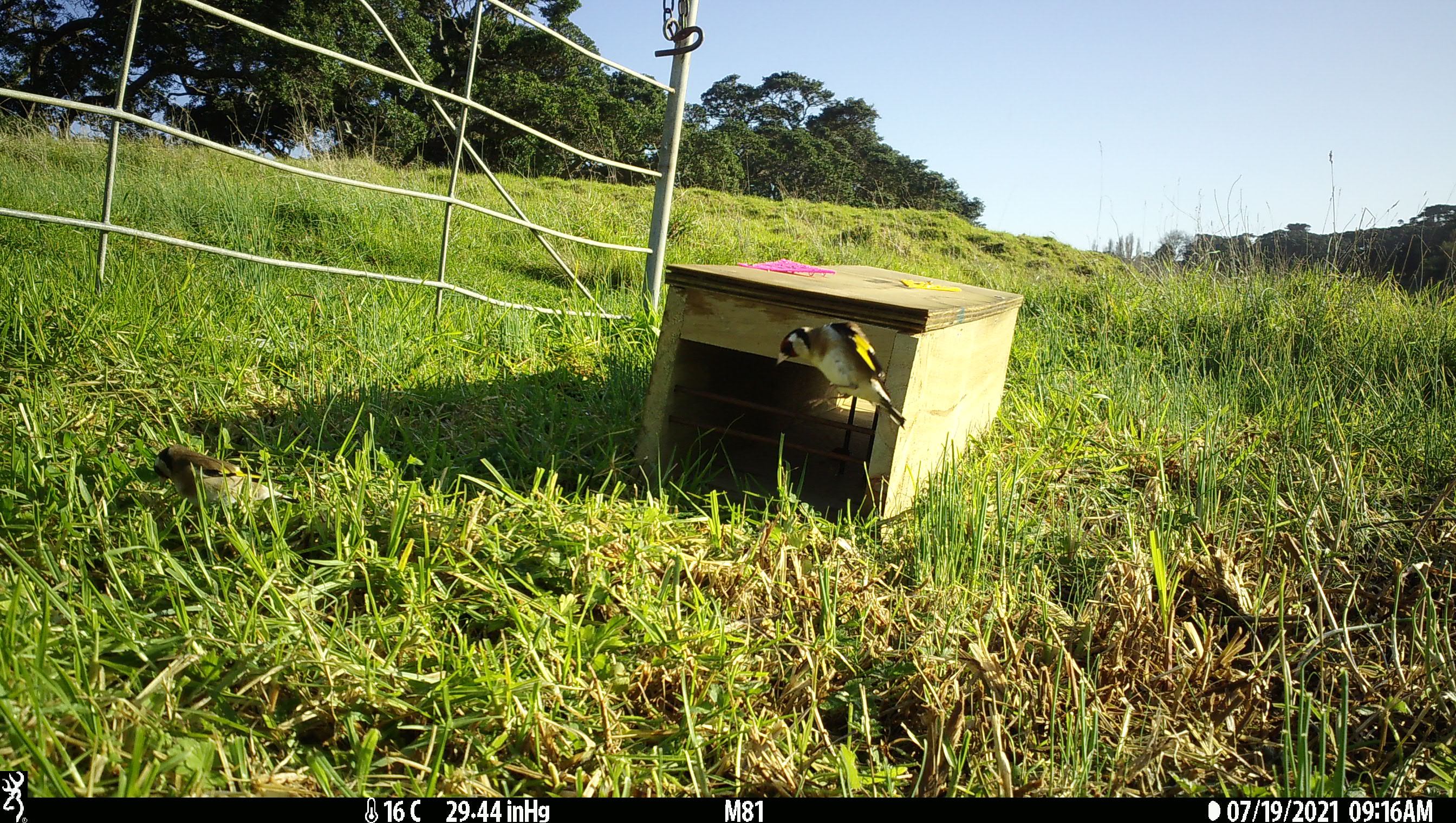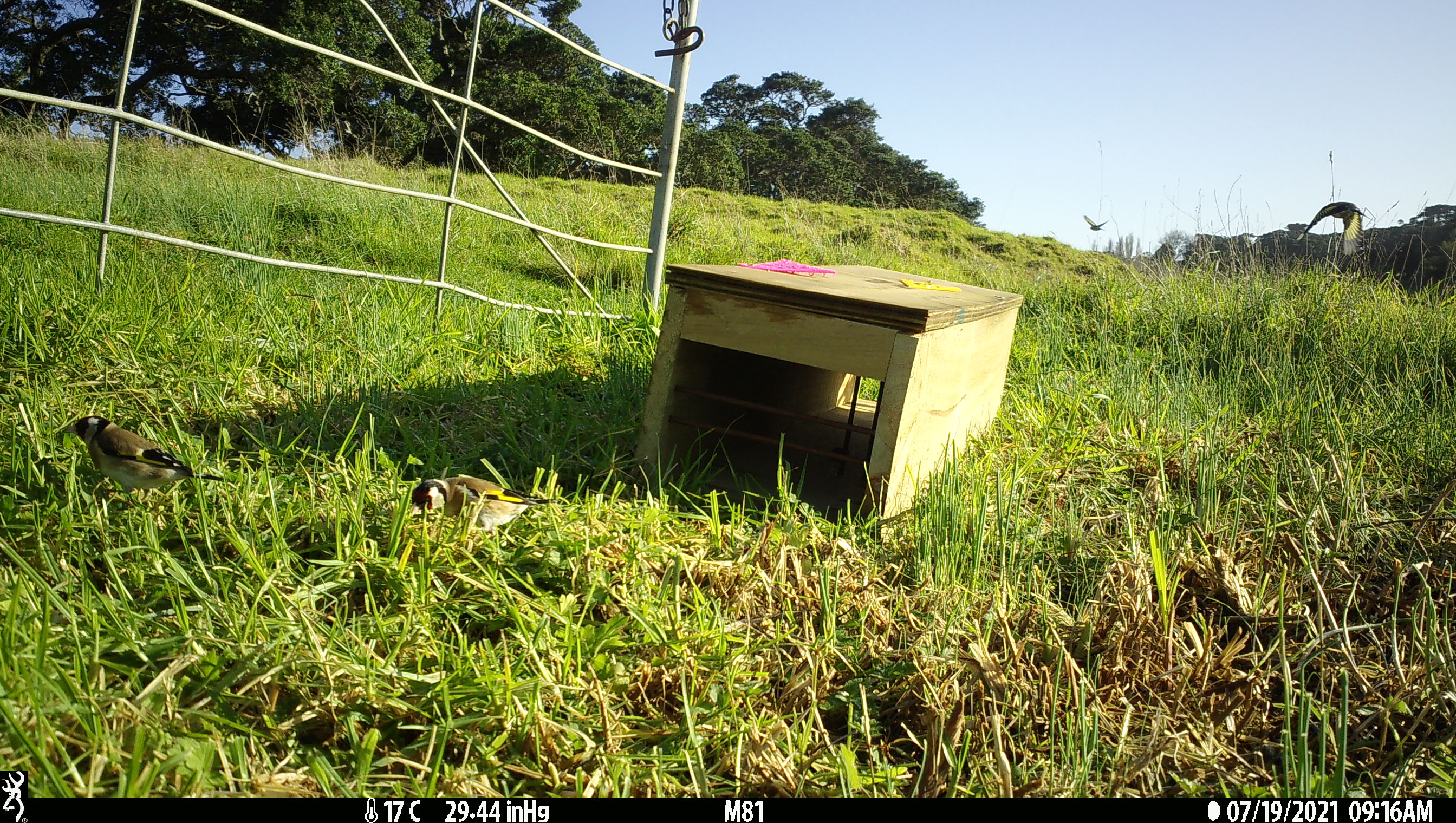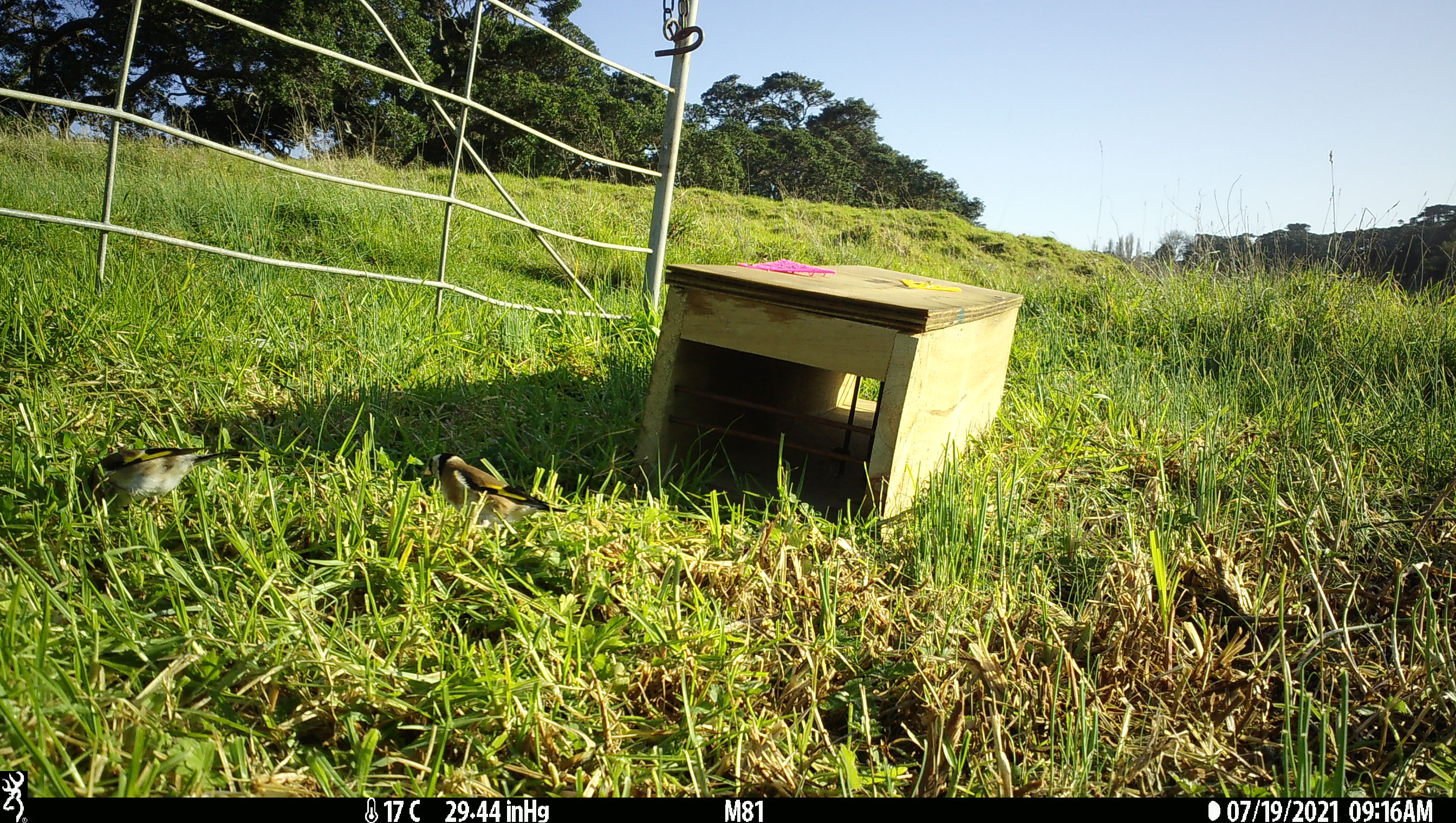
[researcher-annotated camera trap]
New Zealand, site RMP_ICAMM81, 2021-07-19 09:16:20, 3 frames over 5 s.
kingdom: Animalia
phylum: Chordata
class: Aves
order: Passeriformes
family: Fringillidae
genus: Carduelis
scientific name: Carduelis carduelis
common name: european goldfinch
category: goldfinch